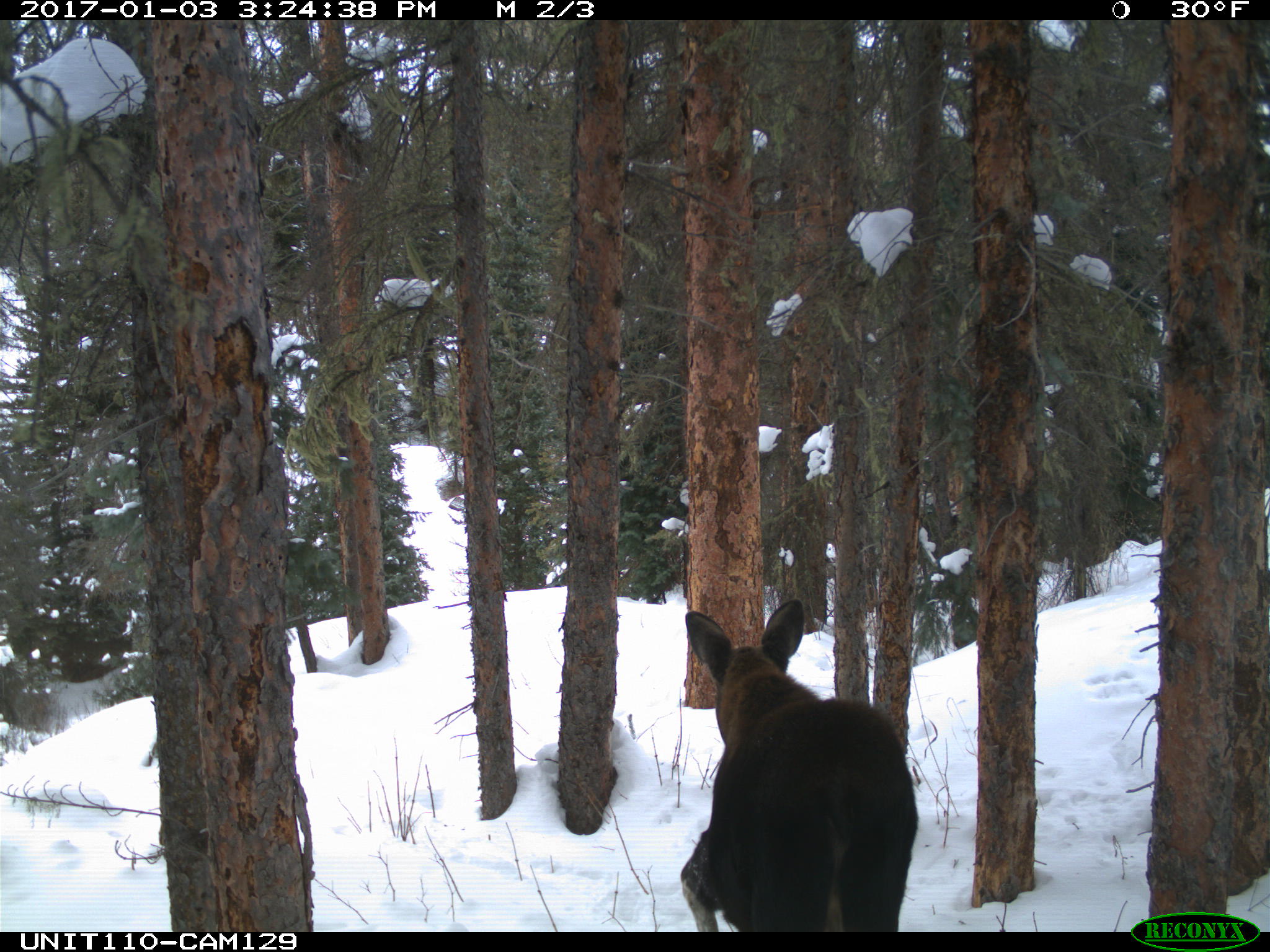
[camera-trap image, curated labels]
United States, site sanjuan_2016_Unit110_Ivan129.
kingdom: Animalia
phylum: Chordata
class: Mammalia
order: Artiodactyla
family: Cervidae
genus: Alces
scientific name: Alces alces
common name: moose